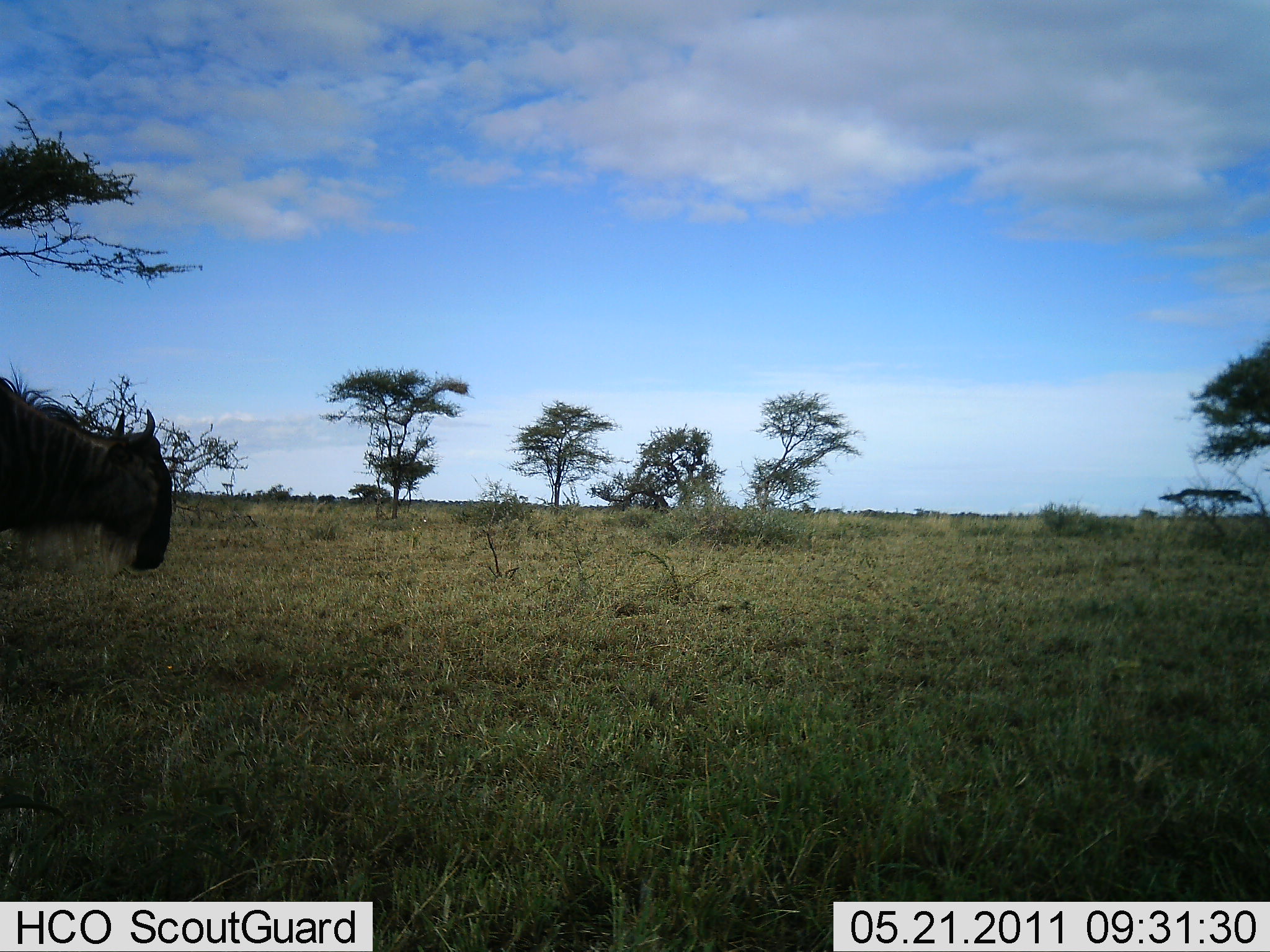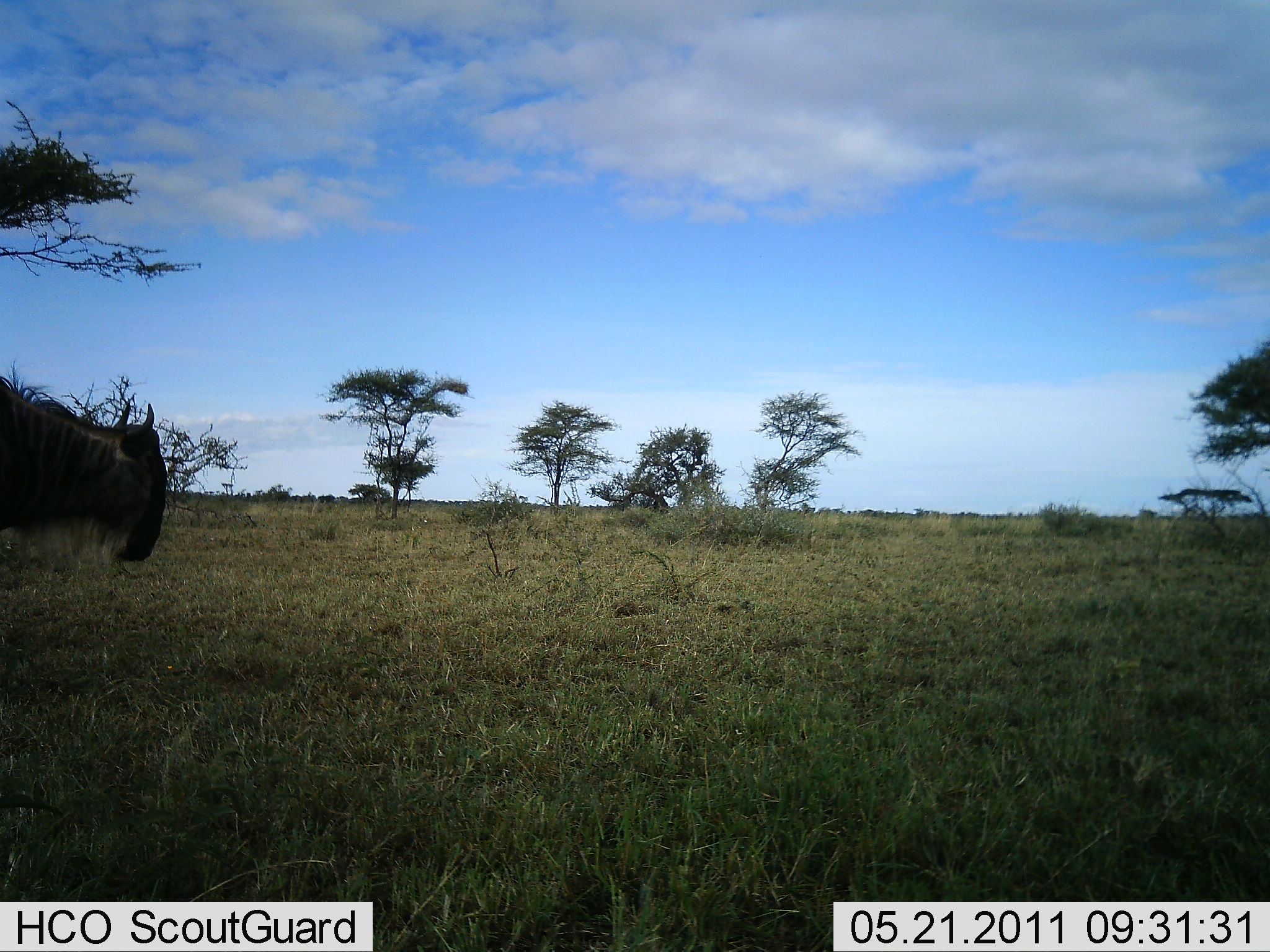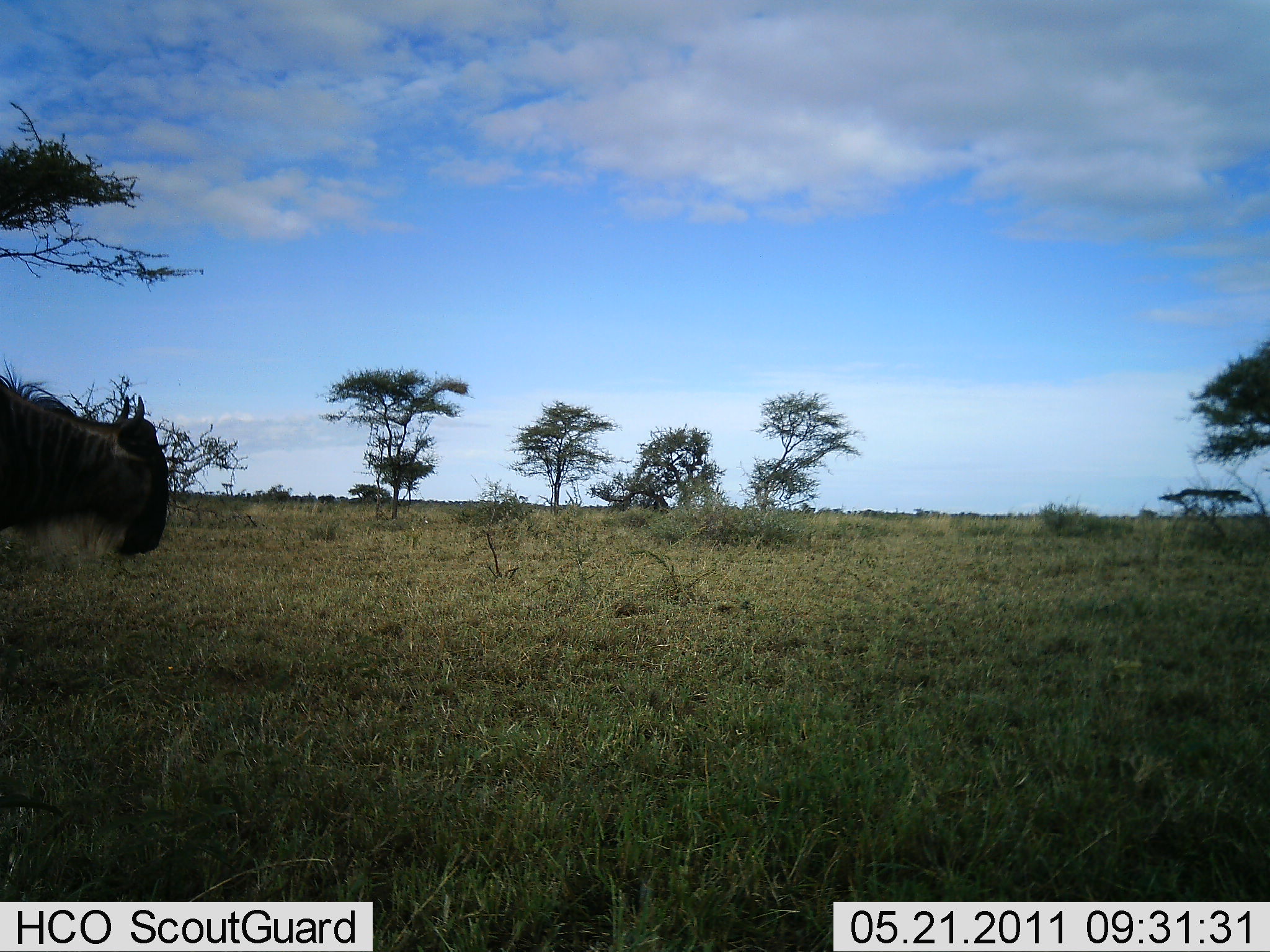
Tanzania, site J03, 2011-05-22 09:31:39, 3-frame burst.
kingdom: Animalia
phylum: Chordata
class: Mammalia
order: Artiodactyla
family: Bovidae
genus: Connochaetes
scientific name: Connochaetes taurinus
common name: blue wildebeest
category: wildebeest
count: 1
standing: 91%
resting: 0%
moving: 9%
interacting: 0%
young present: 0%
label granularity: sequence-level